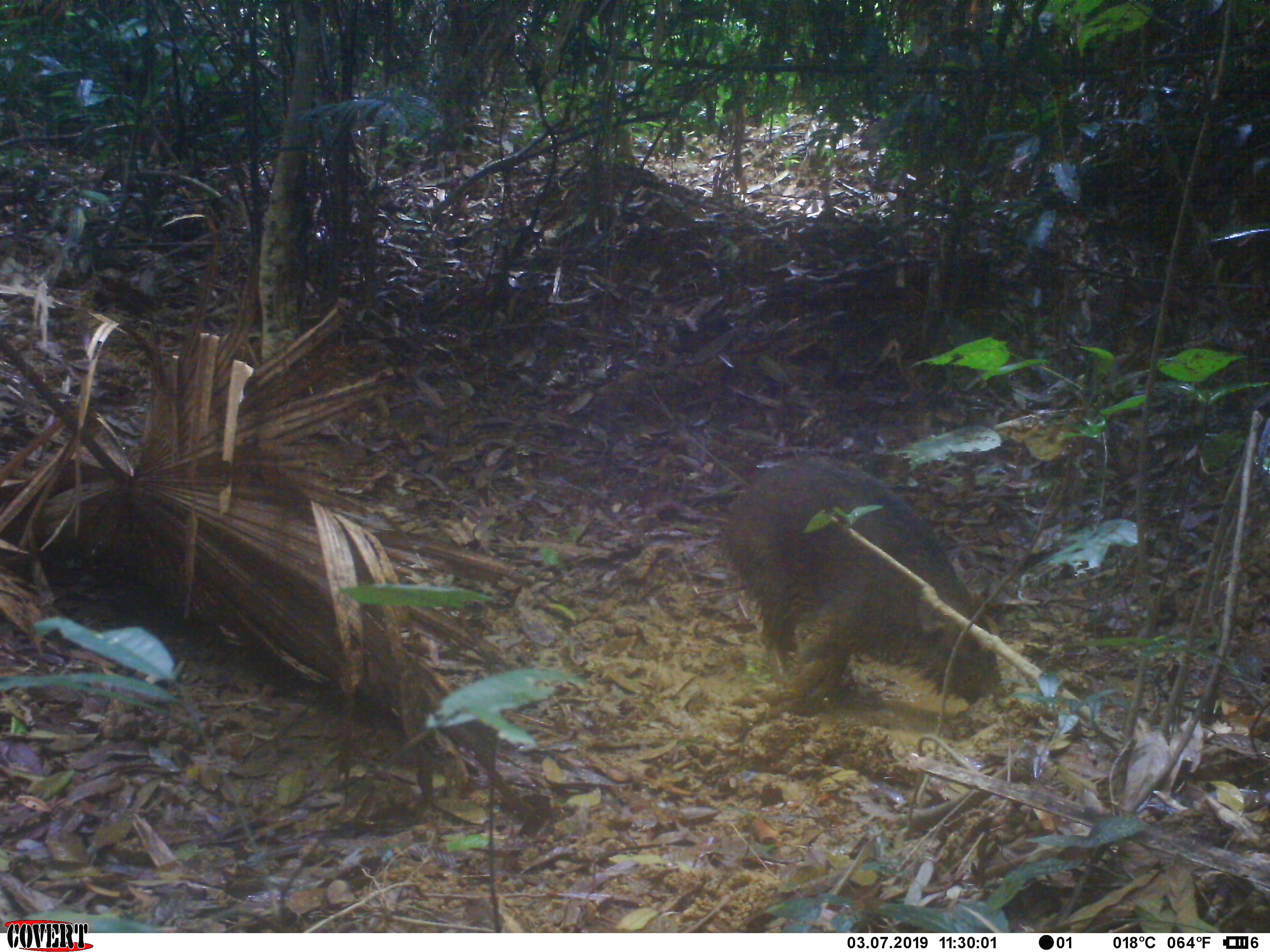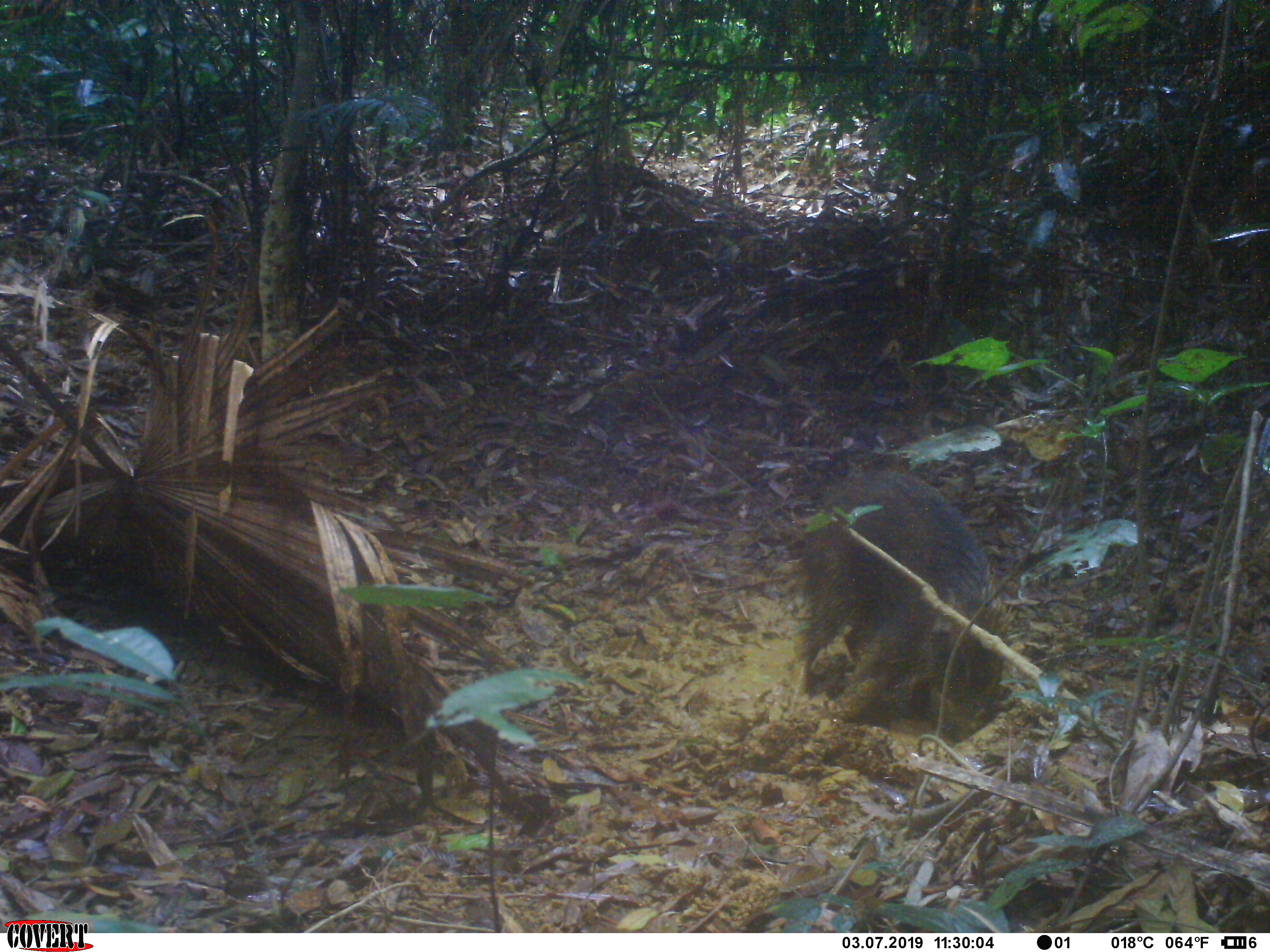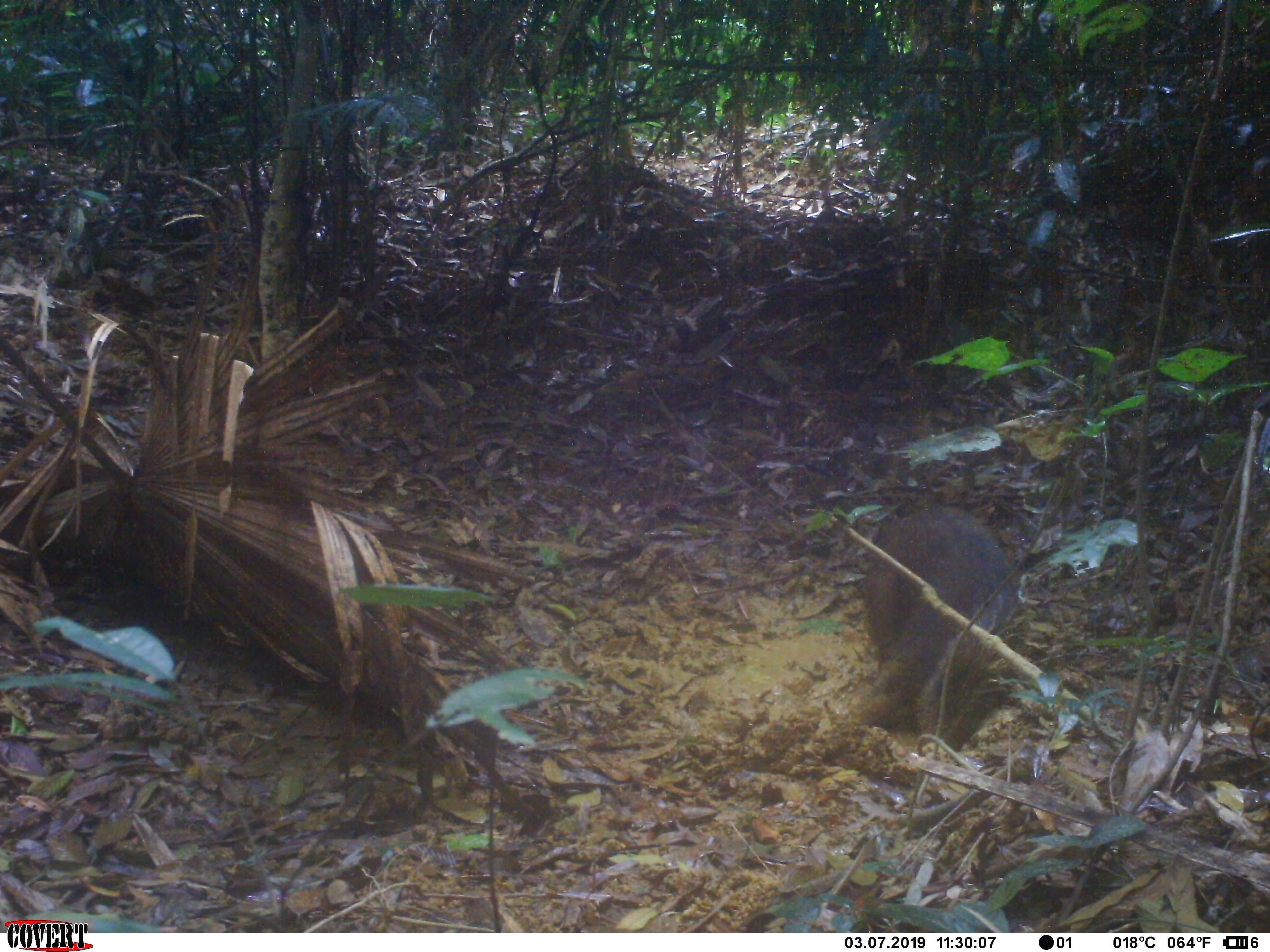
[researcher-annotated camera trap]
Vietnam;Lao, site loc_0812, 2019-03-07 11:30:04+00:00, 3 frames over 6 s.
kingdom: Animalia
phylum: Chordata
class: Mammalia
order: Artiodactyla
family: Suidae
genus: Sus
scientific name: Sus scrofa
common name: eurasian wild pig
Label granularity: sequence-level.